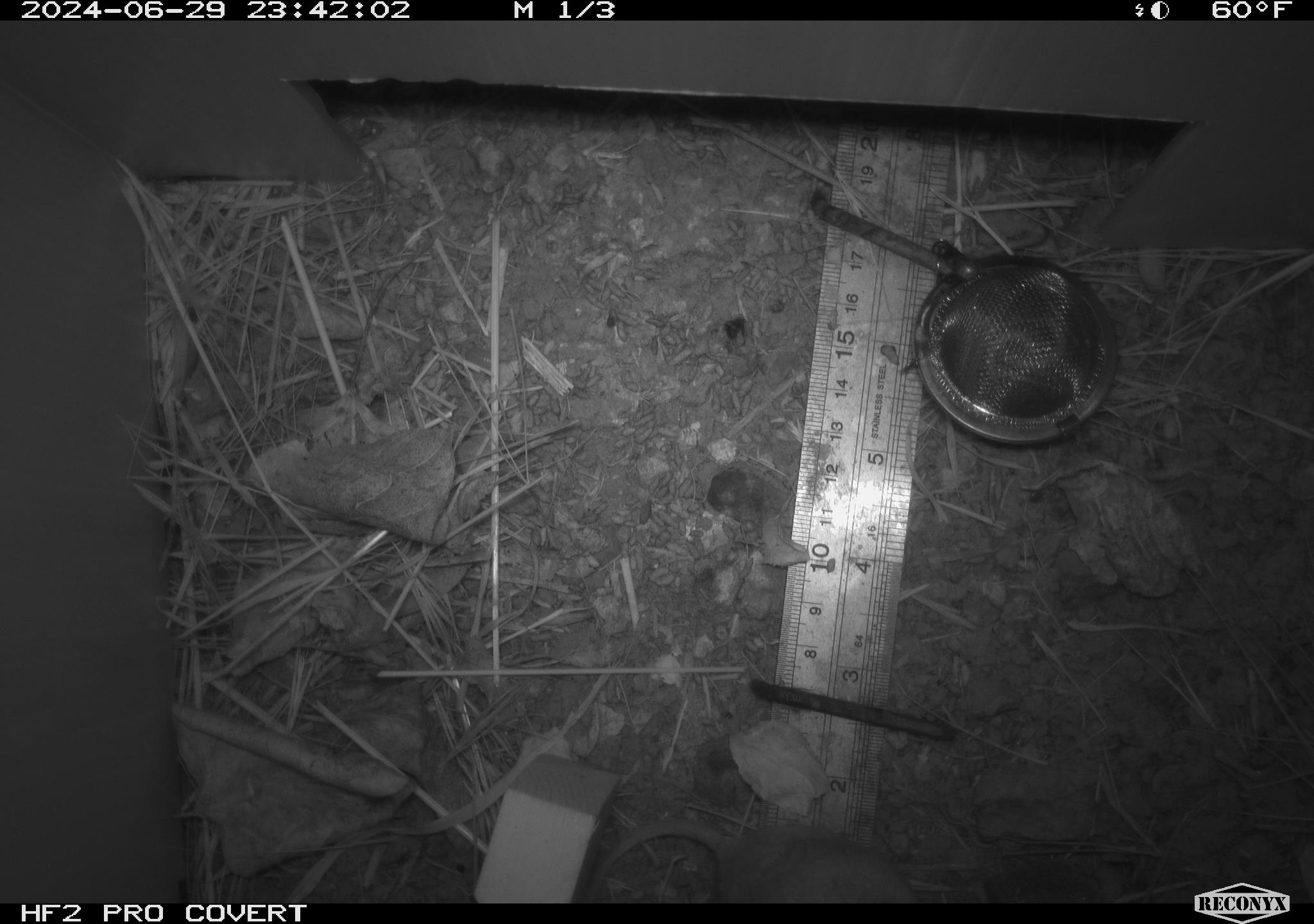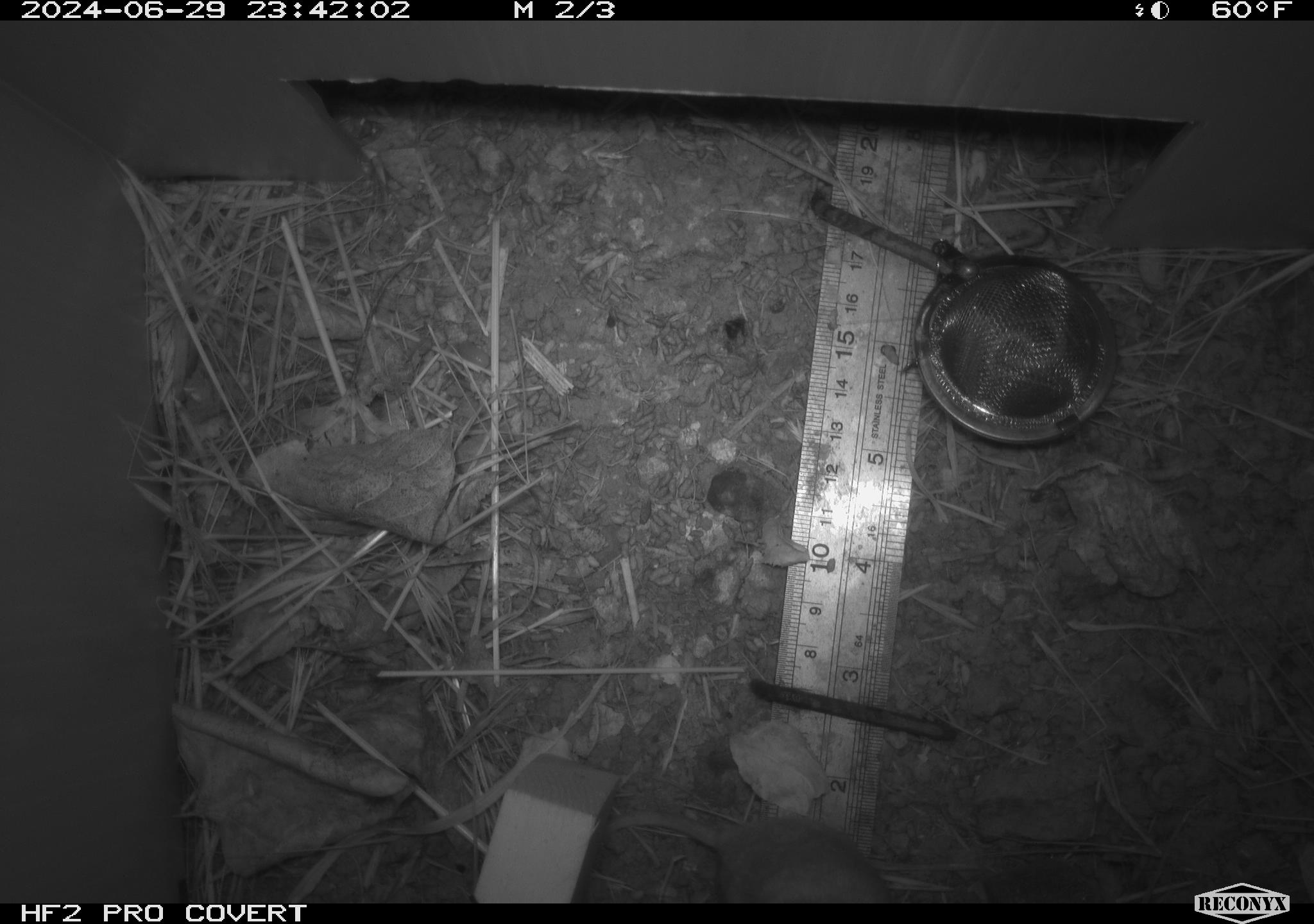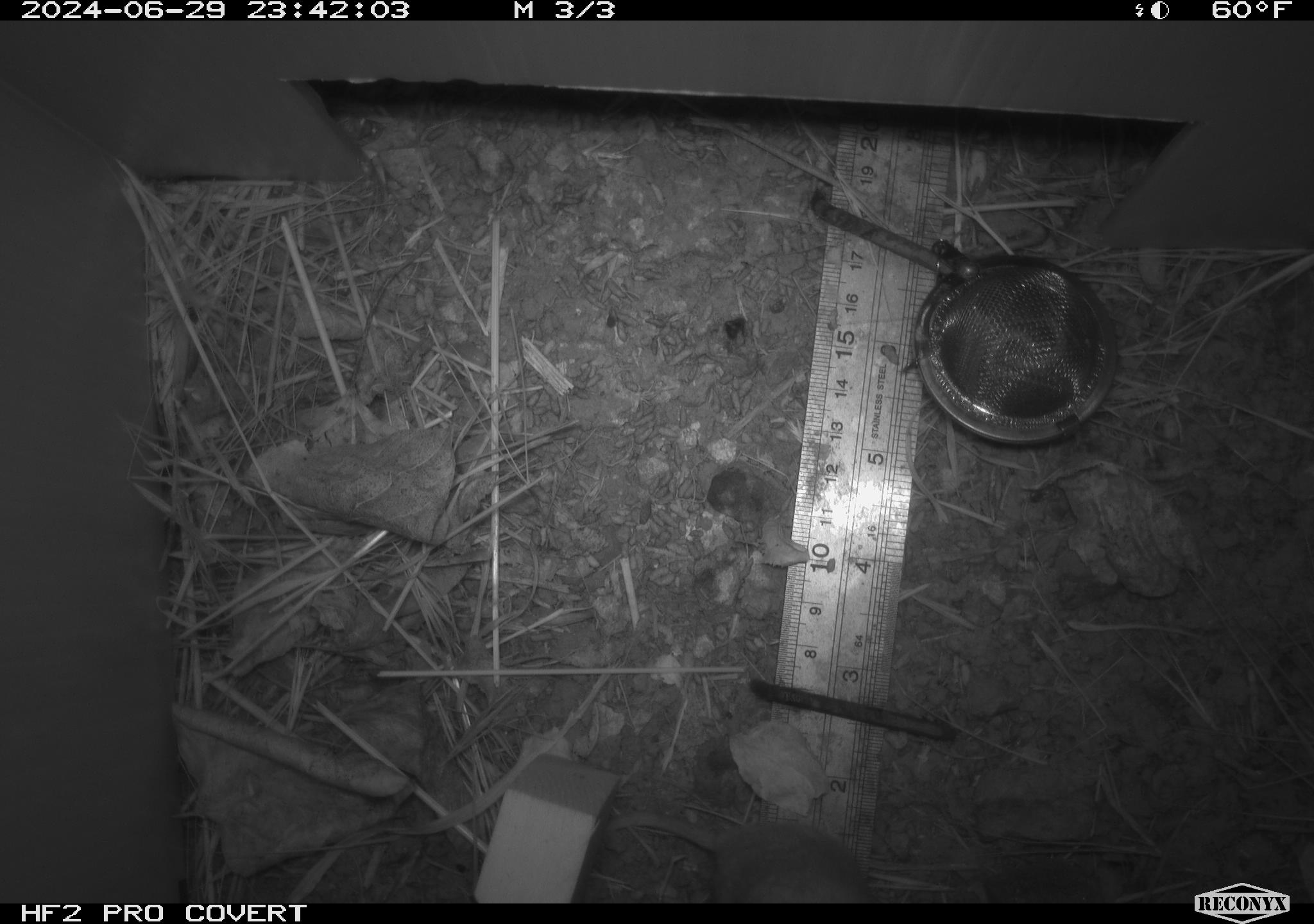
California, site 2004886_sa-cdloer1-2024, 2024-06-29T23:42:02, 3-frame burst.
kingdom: Animalia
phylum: Chordata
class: Mammalia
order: Rodentia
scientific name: Rodentia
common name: mouse species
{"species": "mouse species (Rodentia)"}